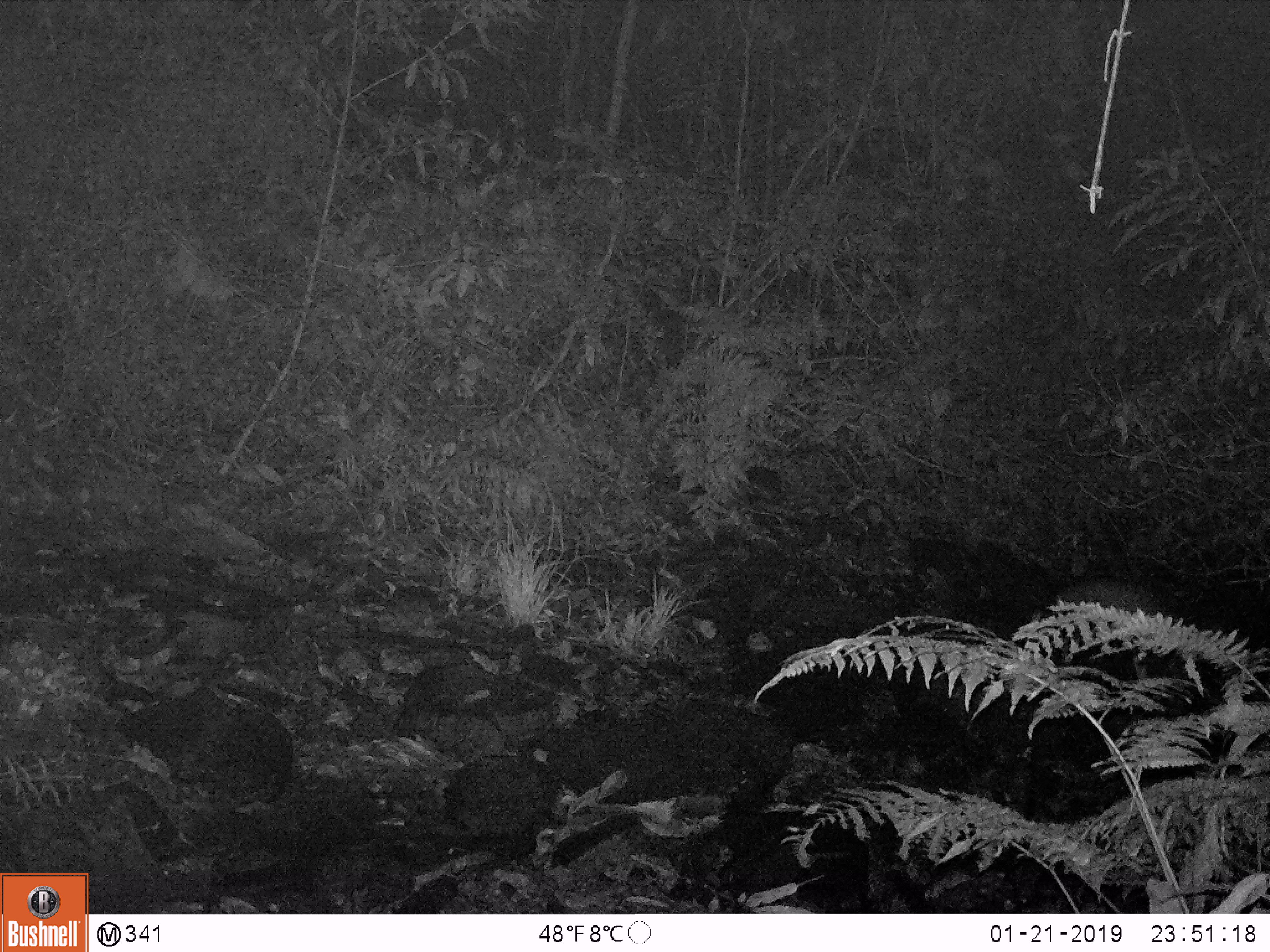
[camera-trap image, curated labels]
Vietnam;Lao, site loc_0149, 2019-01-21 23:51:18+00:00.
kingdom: Animalia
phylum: Chordata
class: Mammalia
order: Artiodactyla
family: Cervidae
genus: Muntiacus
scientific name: Muntiacus rooseveltorum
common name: roosevelt's muntjac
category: roosevelts muntjac group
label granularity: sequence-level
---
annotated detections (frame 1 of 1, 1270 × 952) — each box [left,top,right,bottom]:
roosevelts muntjac group: [1028,575,1166,669]